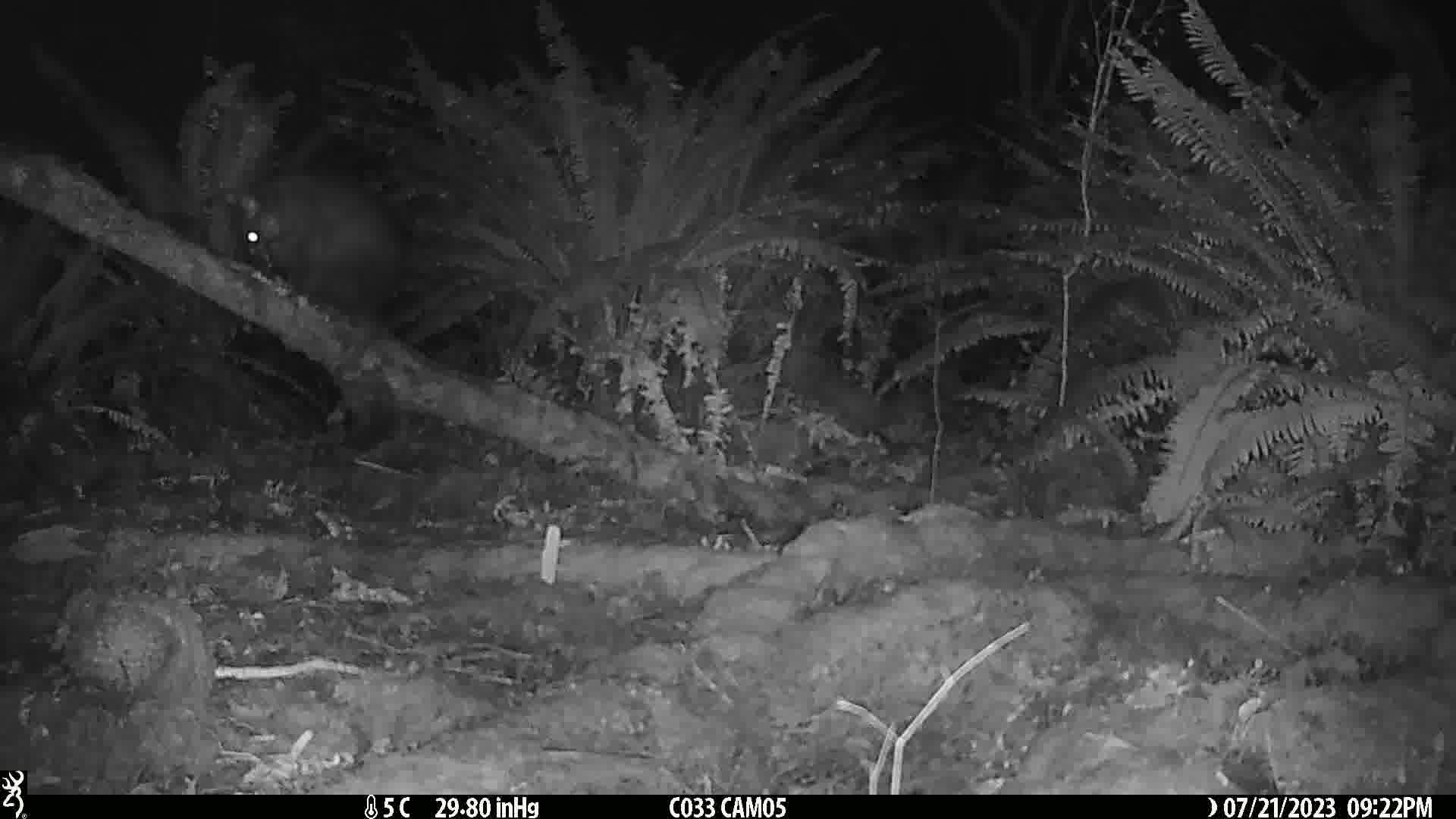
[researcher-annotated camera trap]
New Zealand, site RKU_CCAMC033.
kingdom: Animalia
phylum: Chordata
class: Mammalia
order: Diprotodontia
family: Phalangeridae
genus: Trichosurus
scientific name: Trichosurus vulpecula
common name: common brushtail possum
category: possum